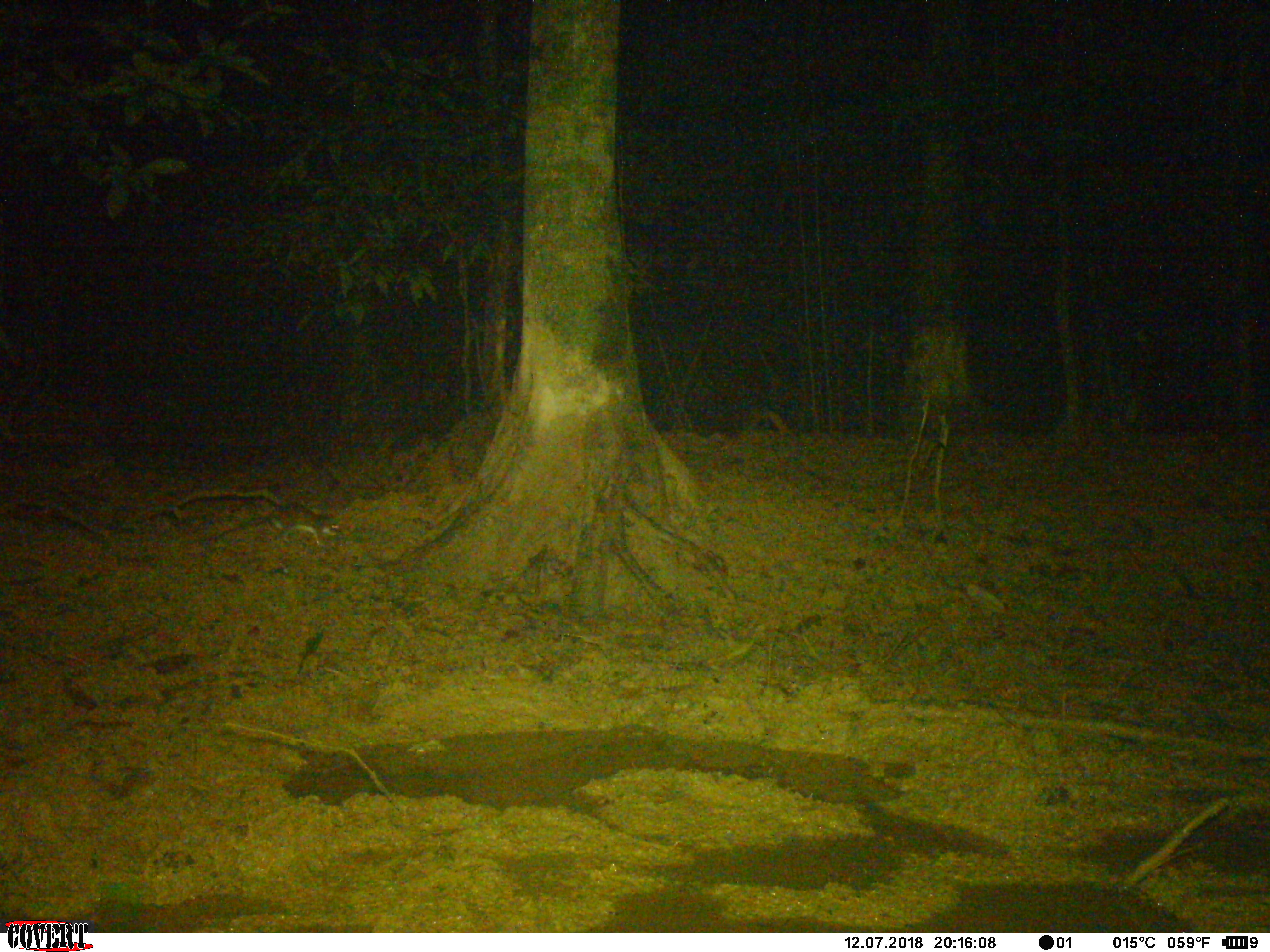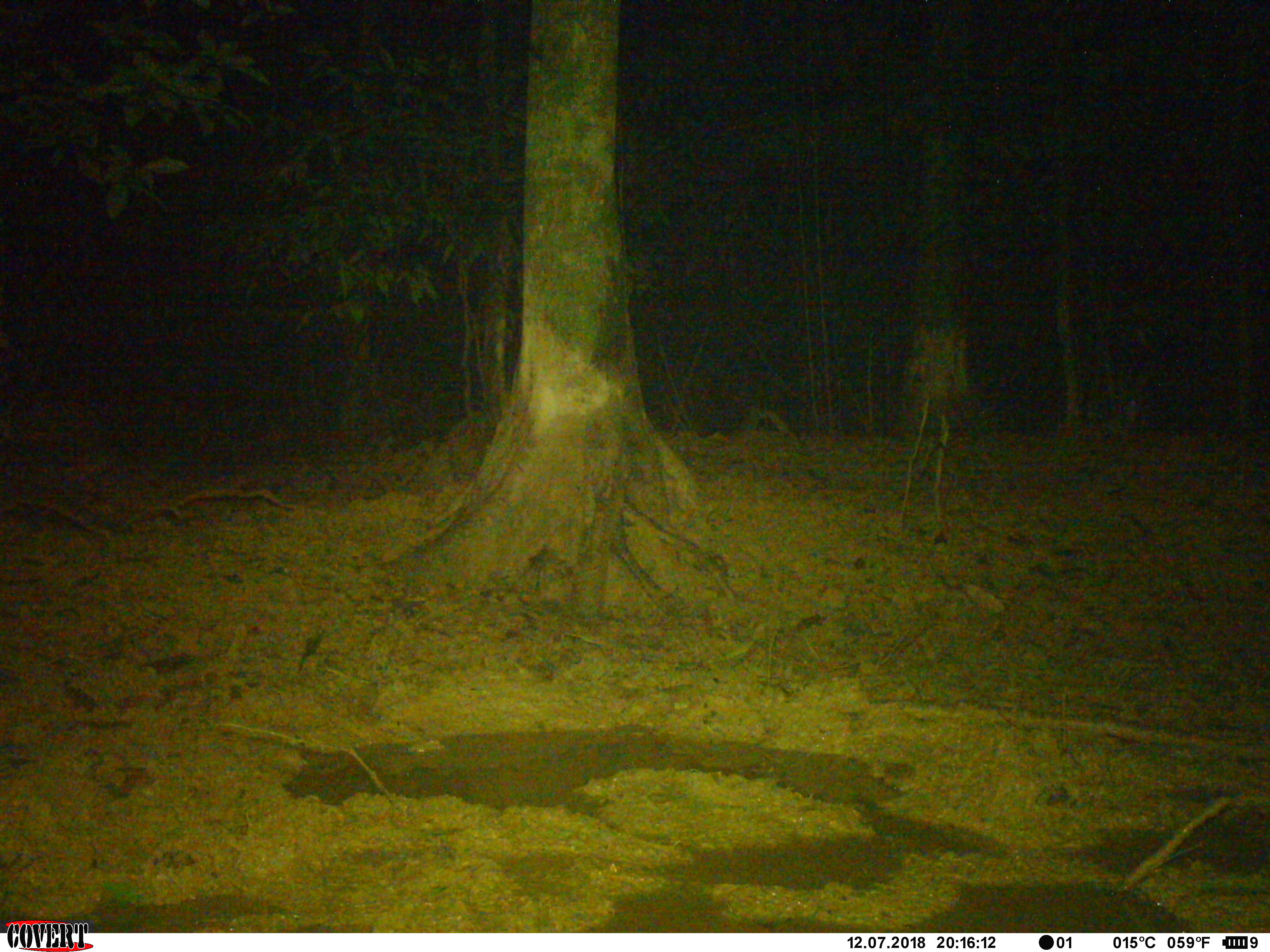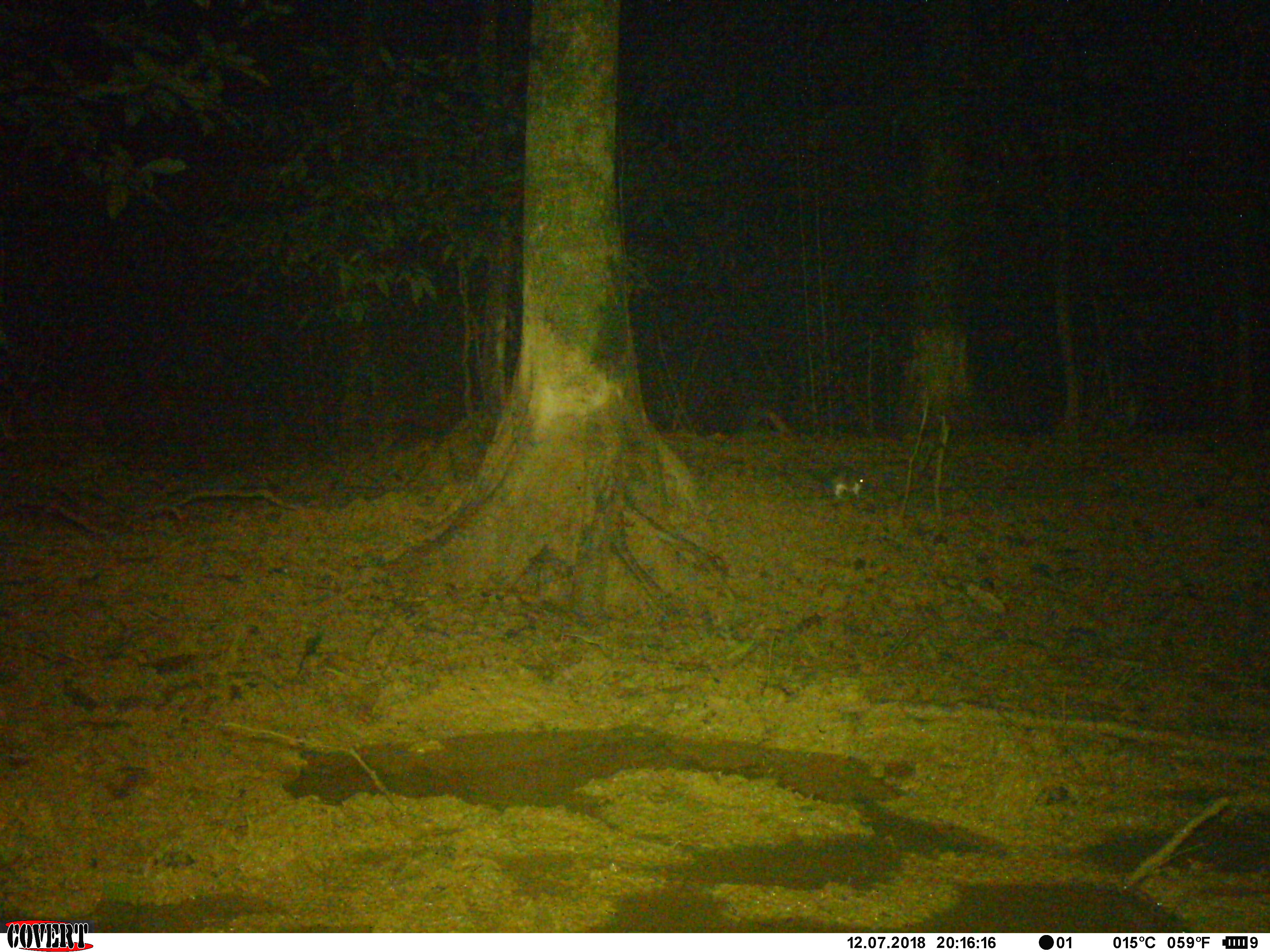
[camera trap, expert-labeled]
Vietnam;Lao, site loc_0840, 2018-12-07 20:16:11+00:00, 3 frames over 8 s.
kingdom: Animalia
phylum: Chordata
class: Mammalia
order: Rodentia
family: Muridae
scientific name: Muridae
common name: old-world mice and rats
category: unidentified murid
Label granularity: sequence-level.